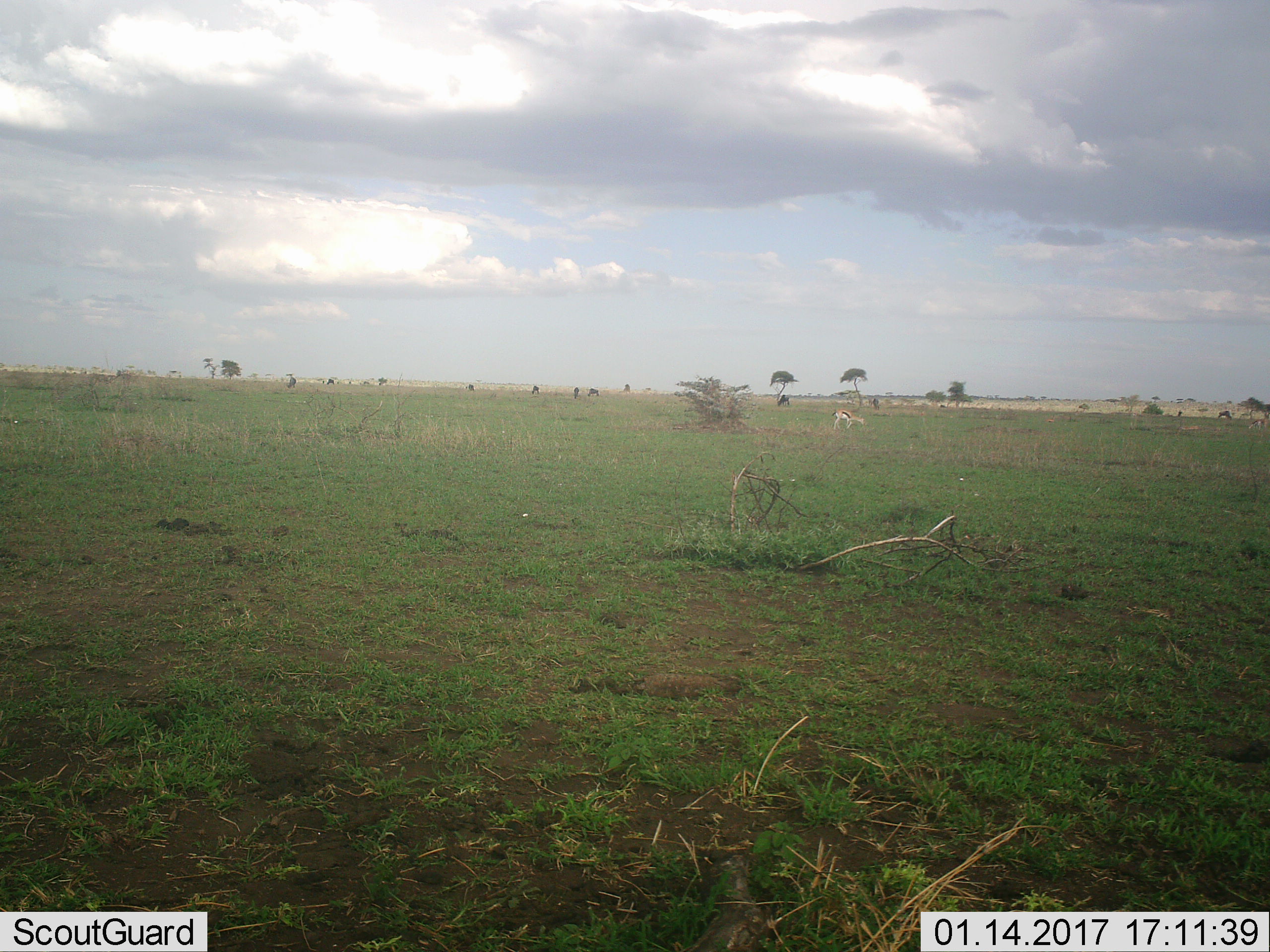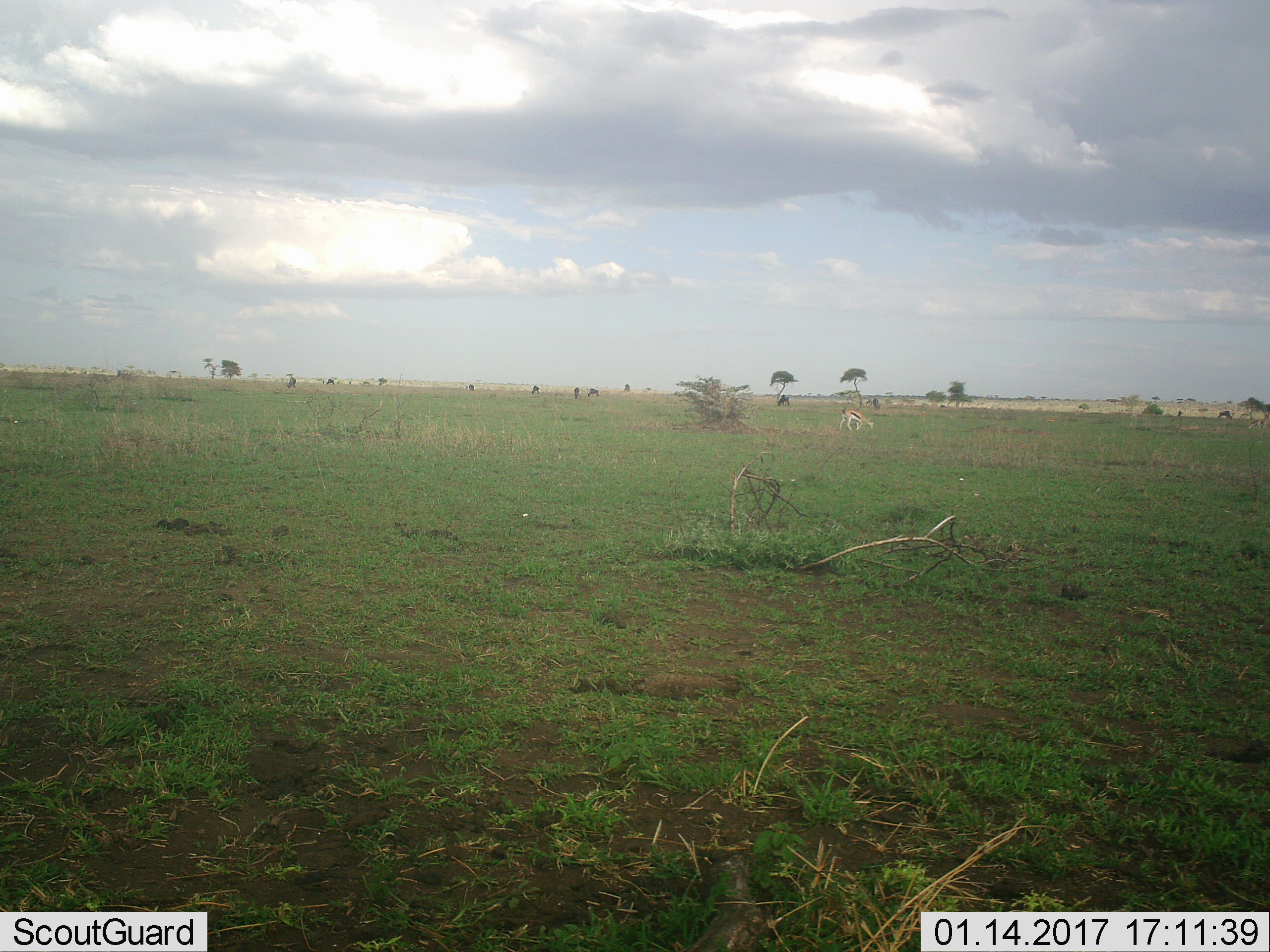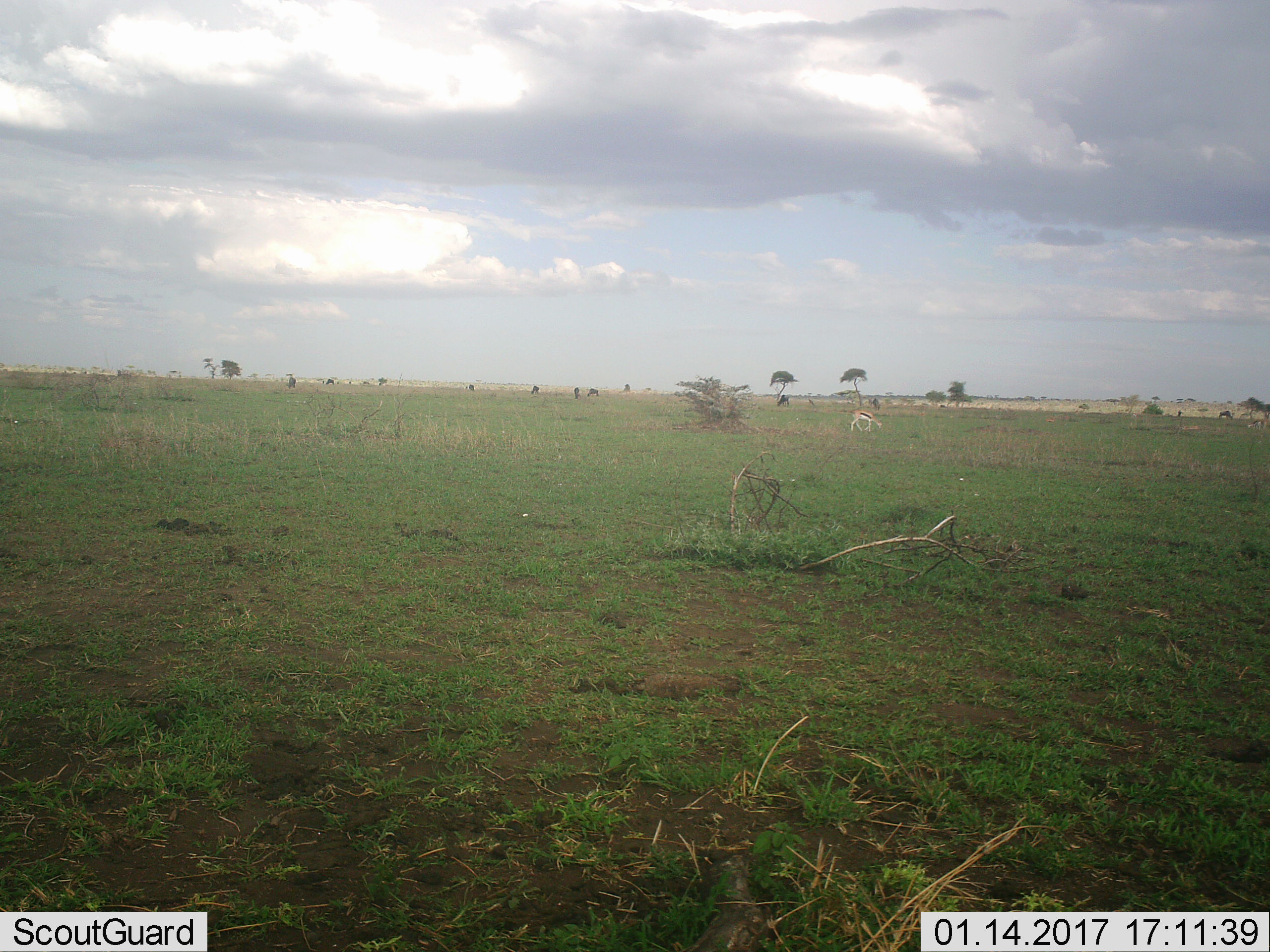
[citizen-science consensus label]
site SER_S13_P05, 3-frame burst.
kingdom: Animalia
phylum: Chordata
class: Mammalia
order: Artiodactyla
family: Bovidae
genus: Eudorcas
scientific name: Eudorcas thomsonii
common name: thomson's gazelle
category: gazellethomsons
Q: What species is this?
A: Gazellethomsons (thomson's gazelle) (Eudorcas thomsonii).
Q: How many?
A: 1.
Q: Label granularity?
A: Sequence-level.